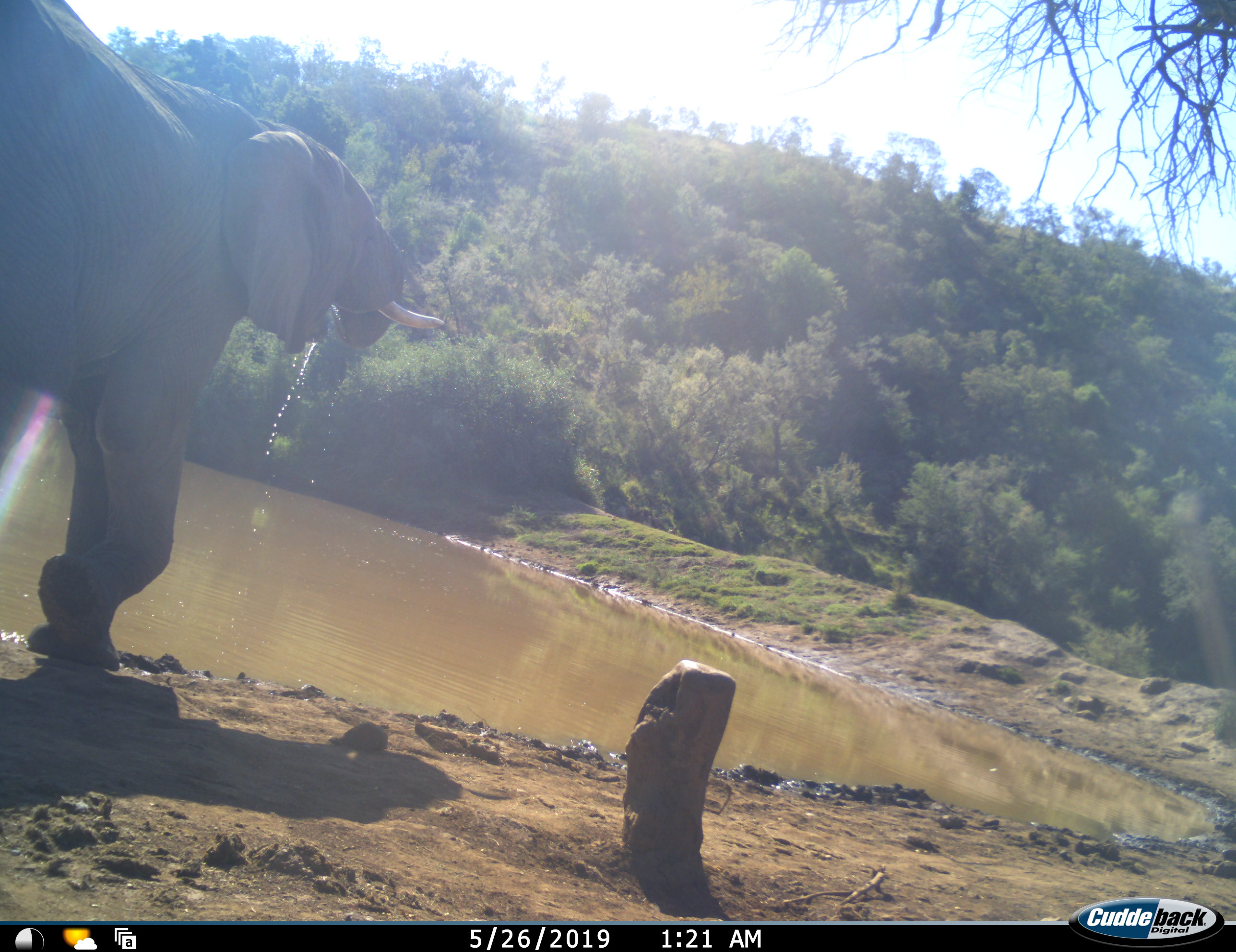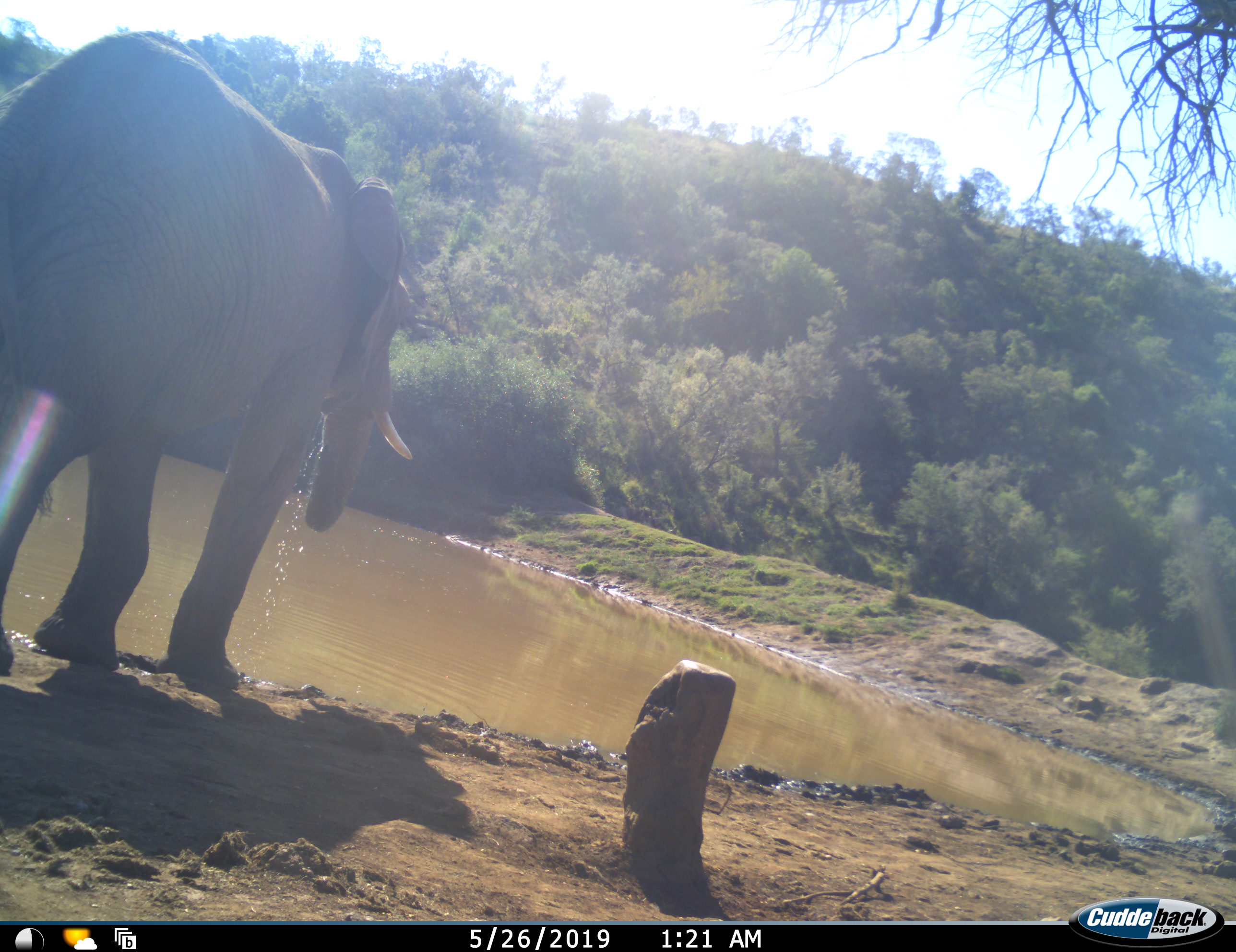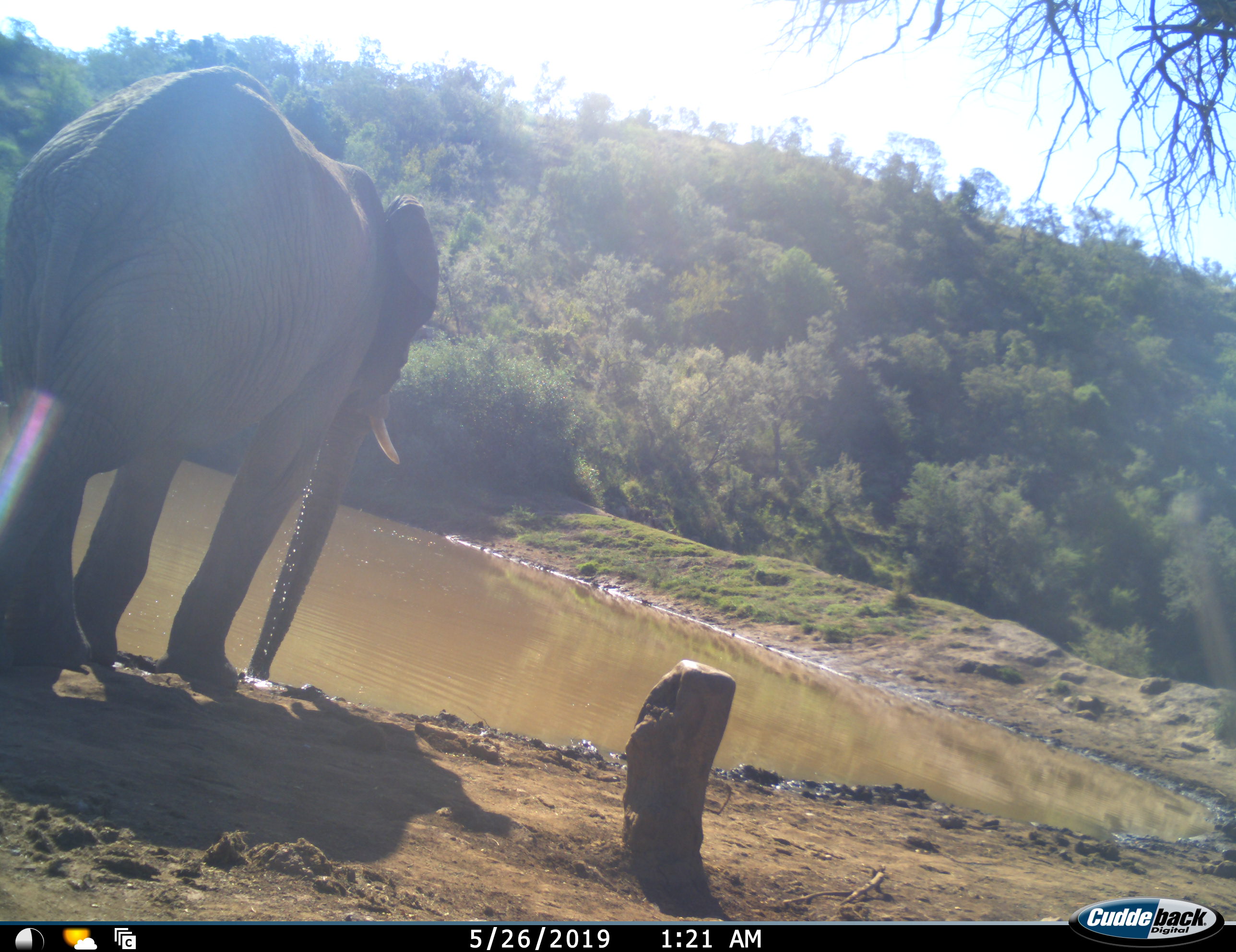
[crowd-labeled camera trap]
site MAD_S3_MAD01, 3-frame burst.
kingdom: Animalia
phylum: Chordata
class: Mammalia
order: Proboscidea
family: Elephantidae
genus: Loxodonta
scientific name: Loxodonta africana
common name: african bush elephant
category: elephant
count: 1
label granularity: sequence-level